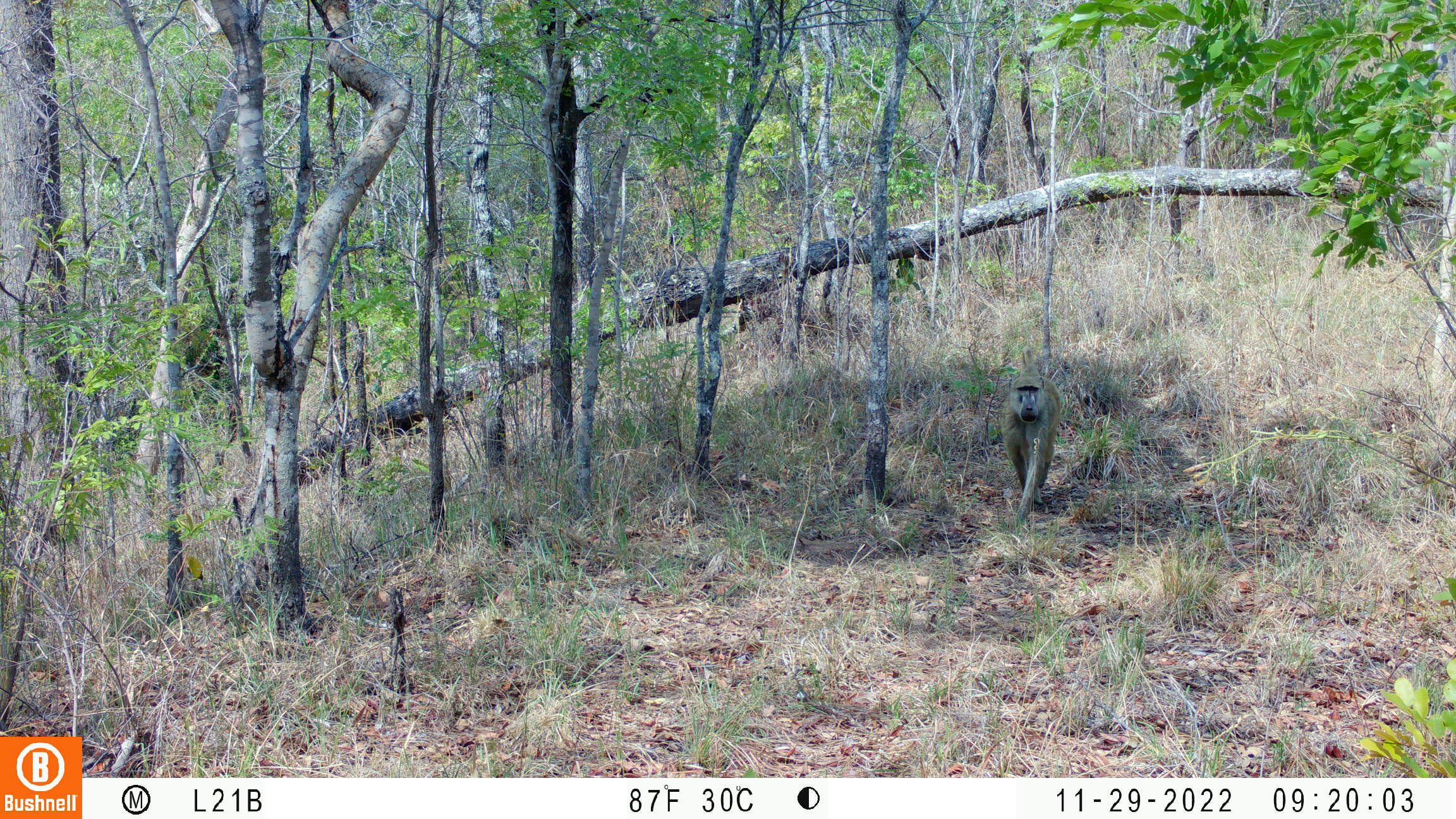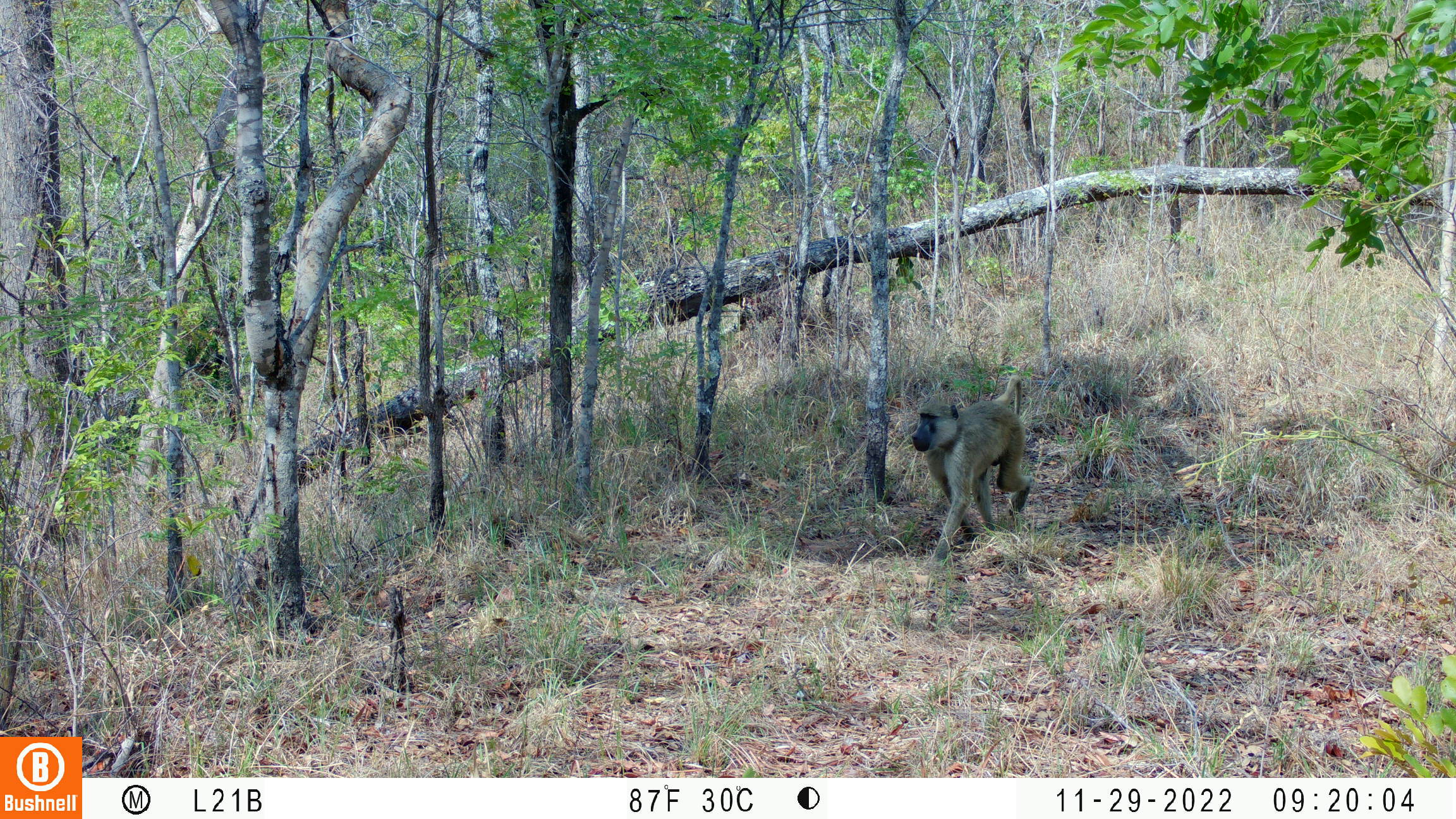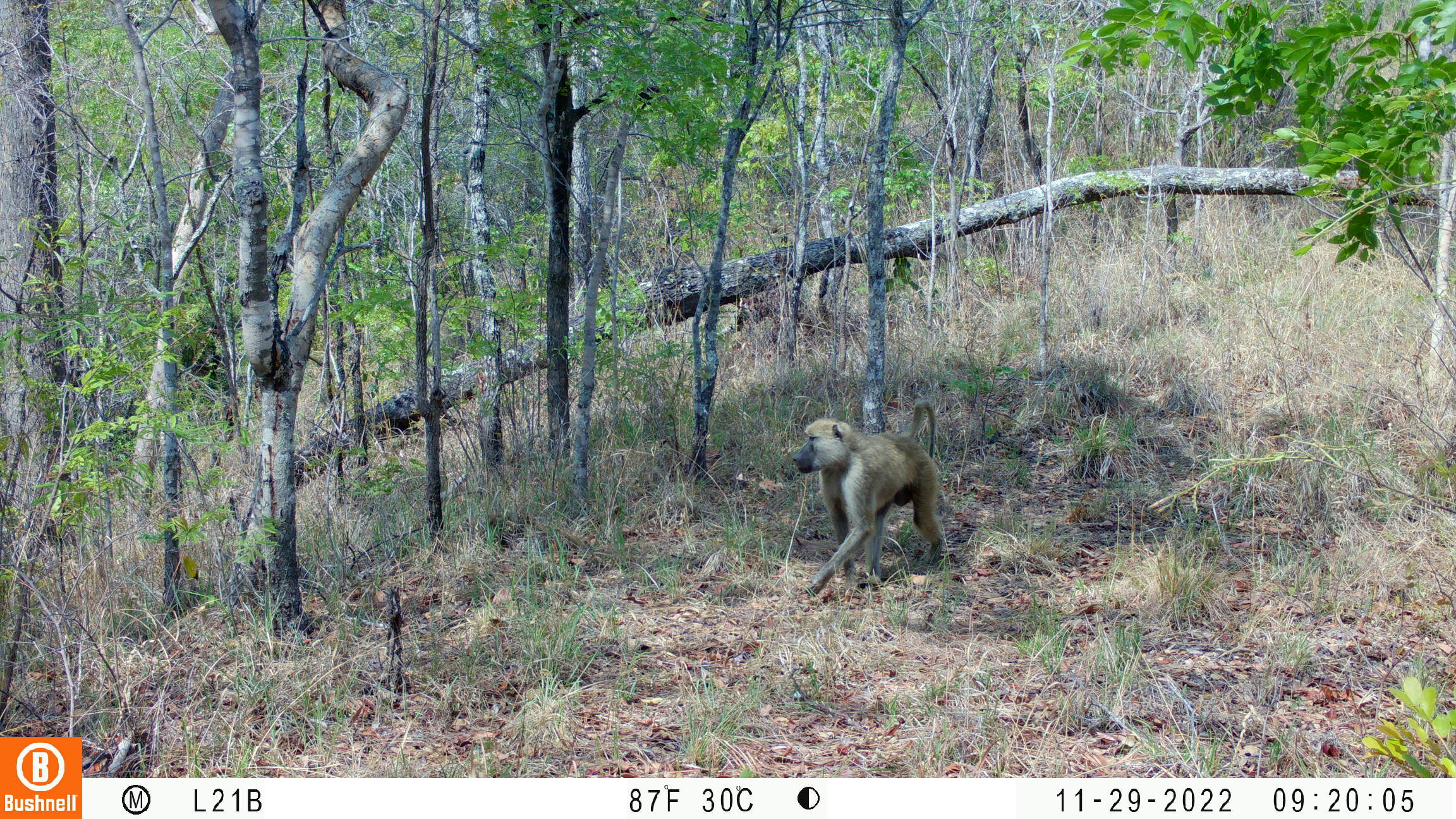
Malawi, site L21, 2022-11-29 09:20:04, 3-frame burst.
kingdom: Animalia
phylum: Chordata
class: Mammalia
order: Primates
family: Cercopithecidae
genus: Papio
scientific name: Papio cynocephalus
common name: yellow baboon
Yellow baboon (Papio cynocephalus), count 1.